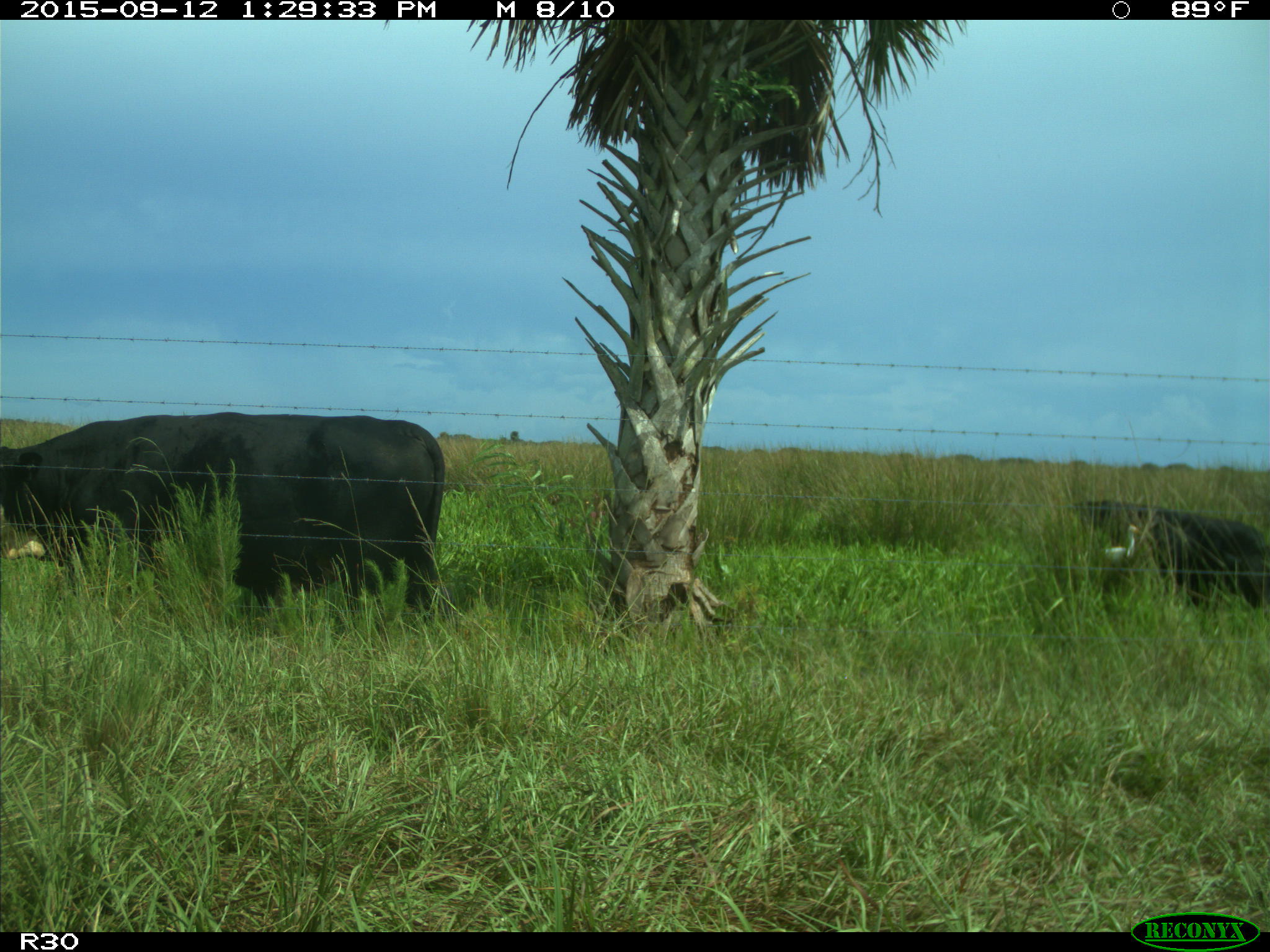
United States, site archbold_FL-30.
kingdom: Animalia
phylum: Chordata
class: Mammalia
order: Artiodactyla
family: Bovidae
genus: Bos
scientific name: Bos taurus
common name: domestic cow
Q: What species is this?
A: Bos taurus (domestic cow).